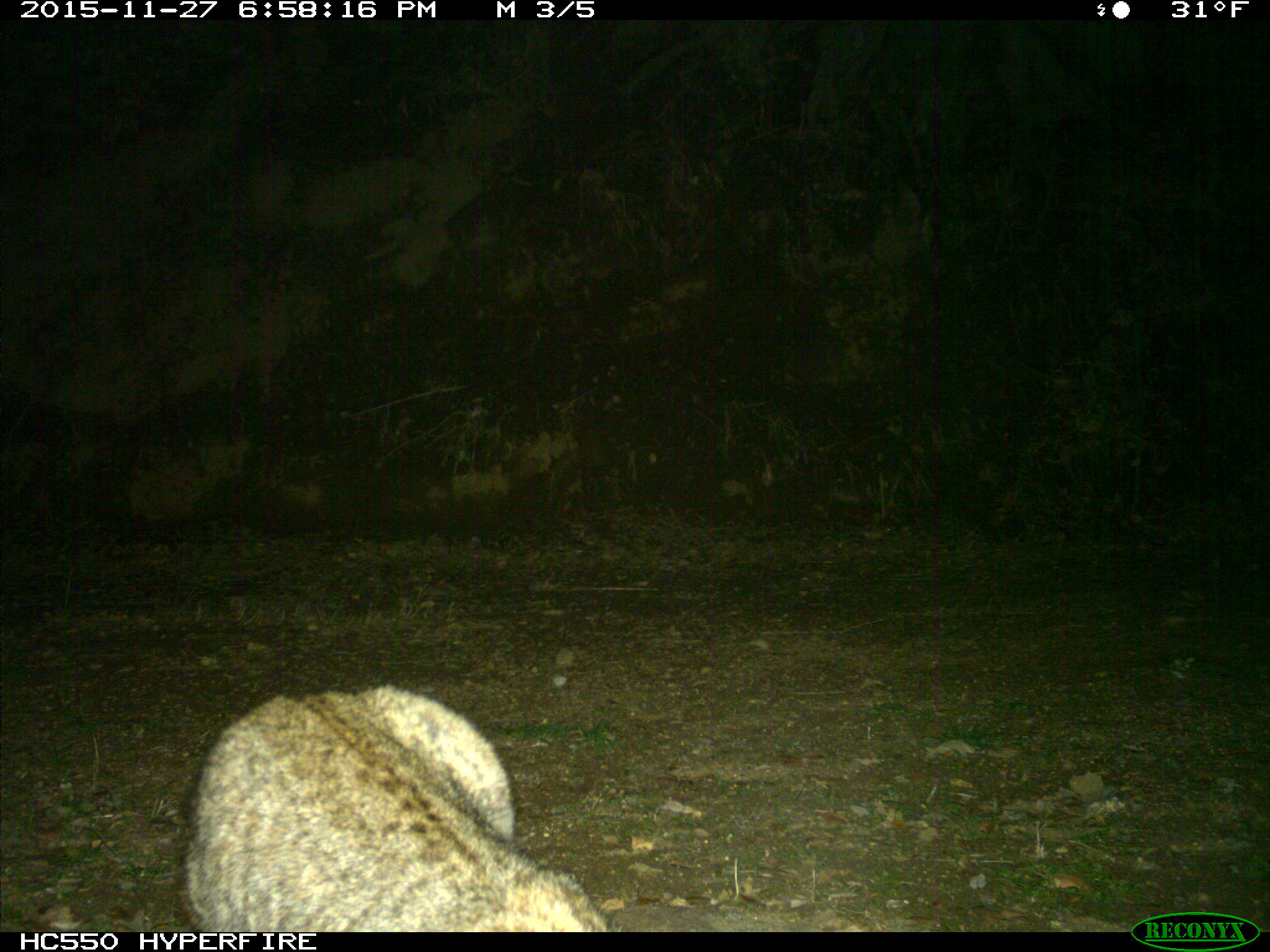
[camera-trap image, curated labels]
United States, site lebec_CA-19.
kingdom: Animalia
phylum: Chordata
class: Mammalia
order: Carnivora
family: Felidae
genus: Lynx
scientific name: Lynx rufus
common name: bobcat